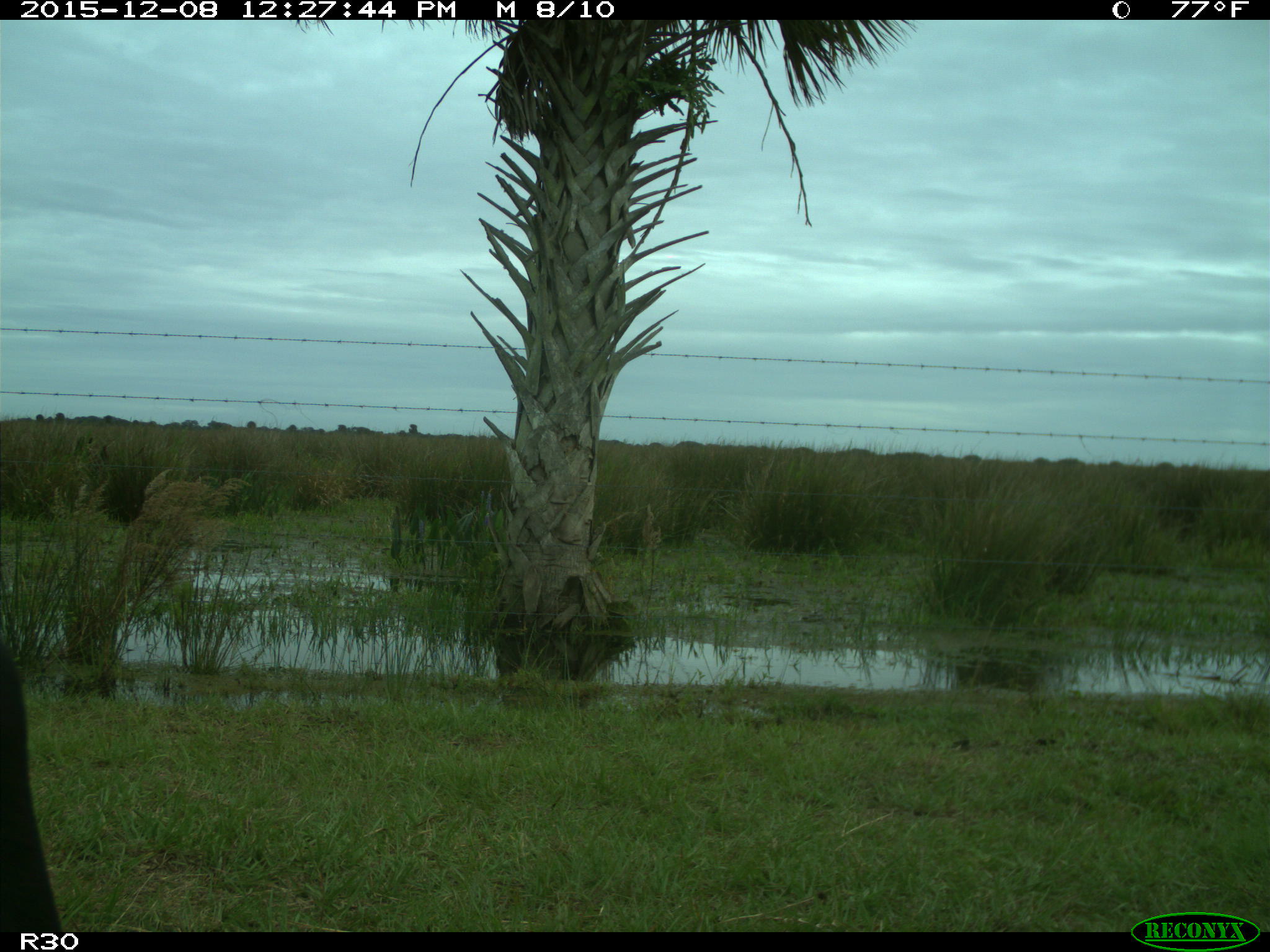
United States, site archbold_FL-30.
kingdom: Animalia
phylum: Chordata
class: Mammalia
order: Artiodactyla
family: Bovidae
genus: Bos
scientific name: Bos taurus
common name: domestic cow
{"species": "Bos taurus (domestic cow)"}